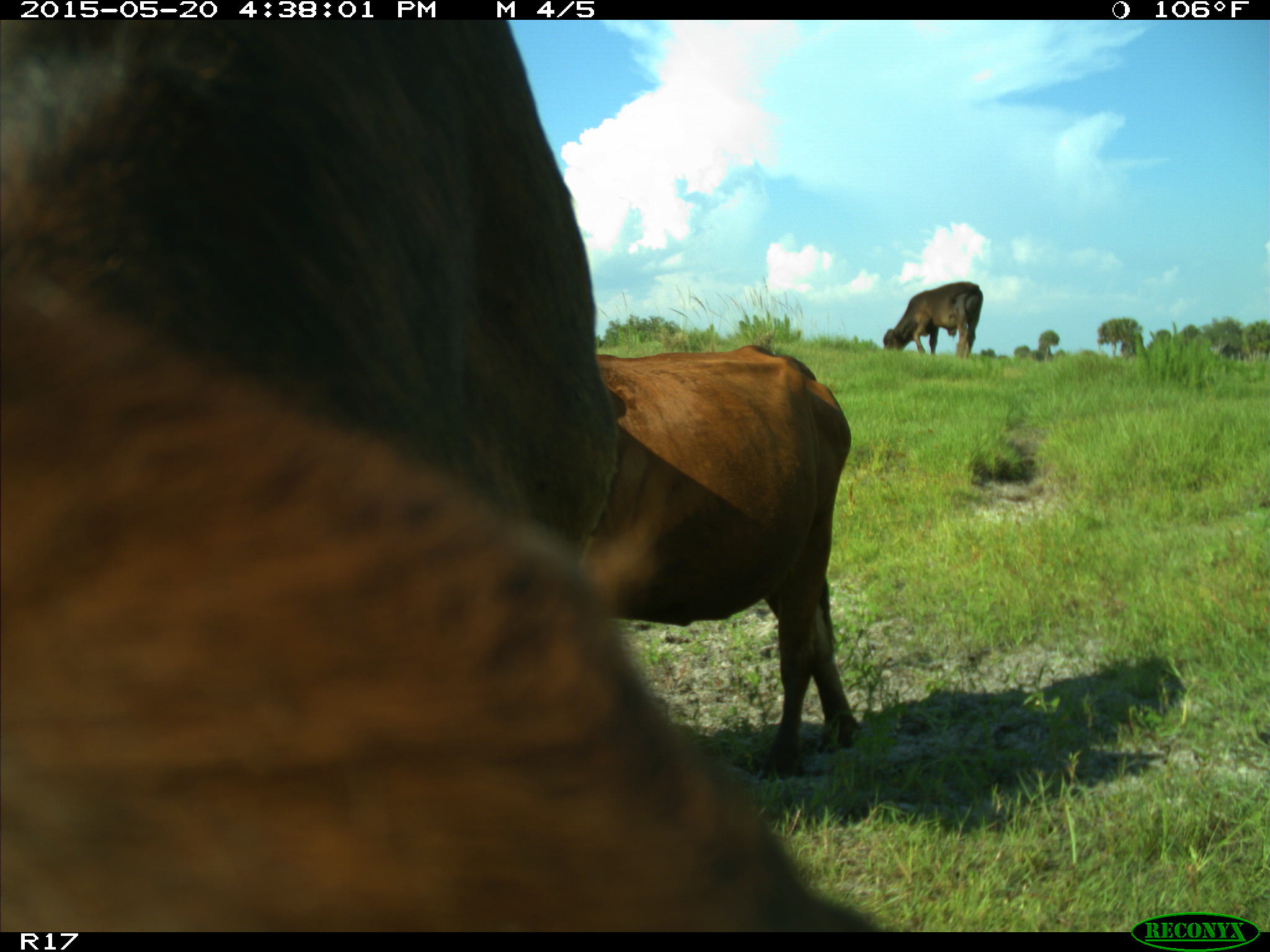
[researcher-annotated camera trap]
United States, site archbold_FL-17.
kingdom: Animalia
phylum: Chordata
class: Mammalia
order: Artiodactyla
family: Bovidae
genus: Bos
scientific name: Bos taurus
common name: domestic cow